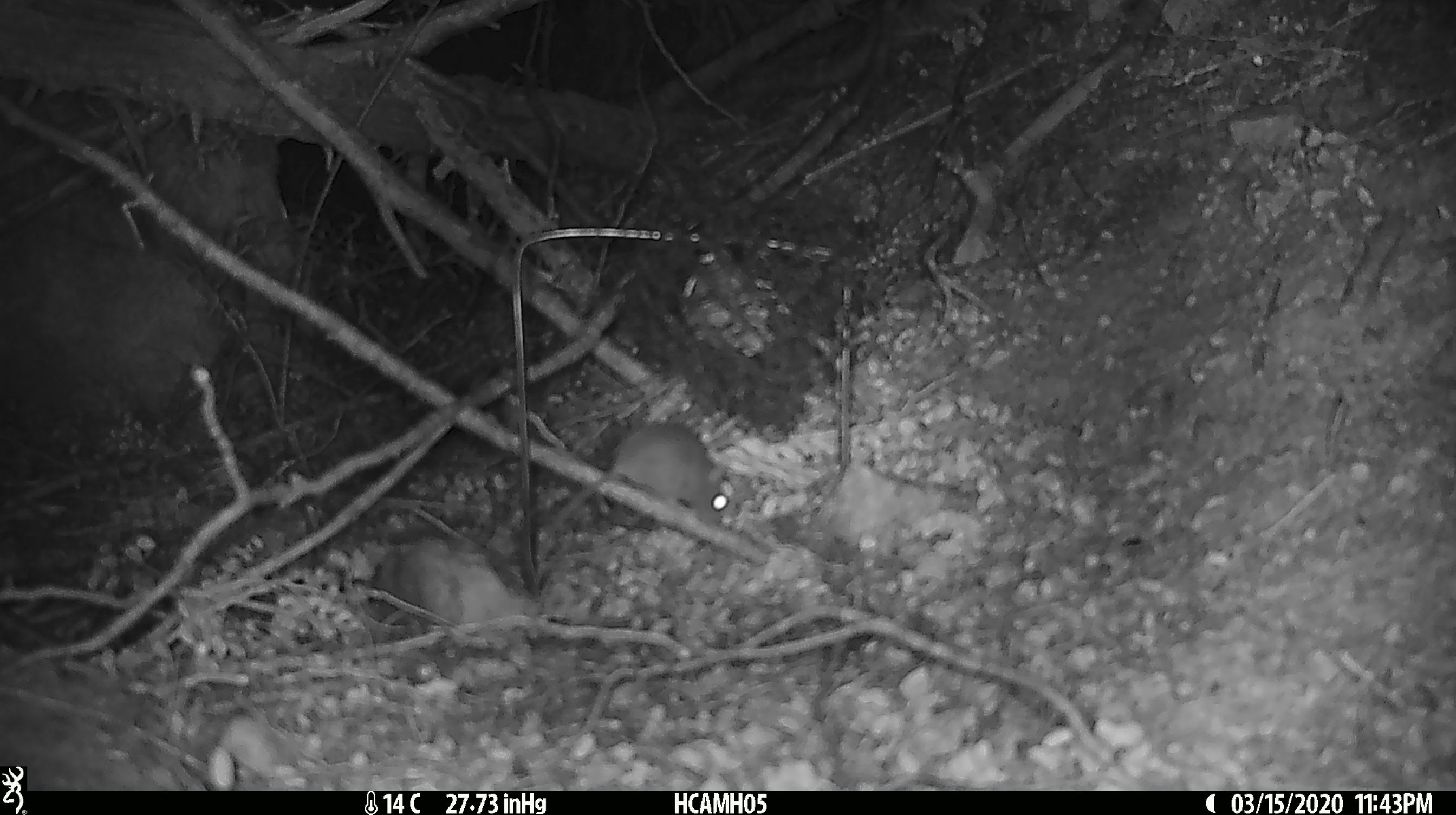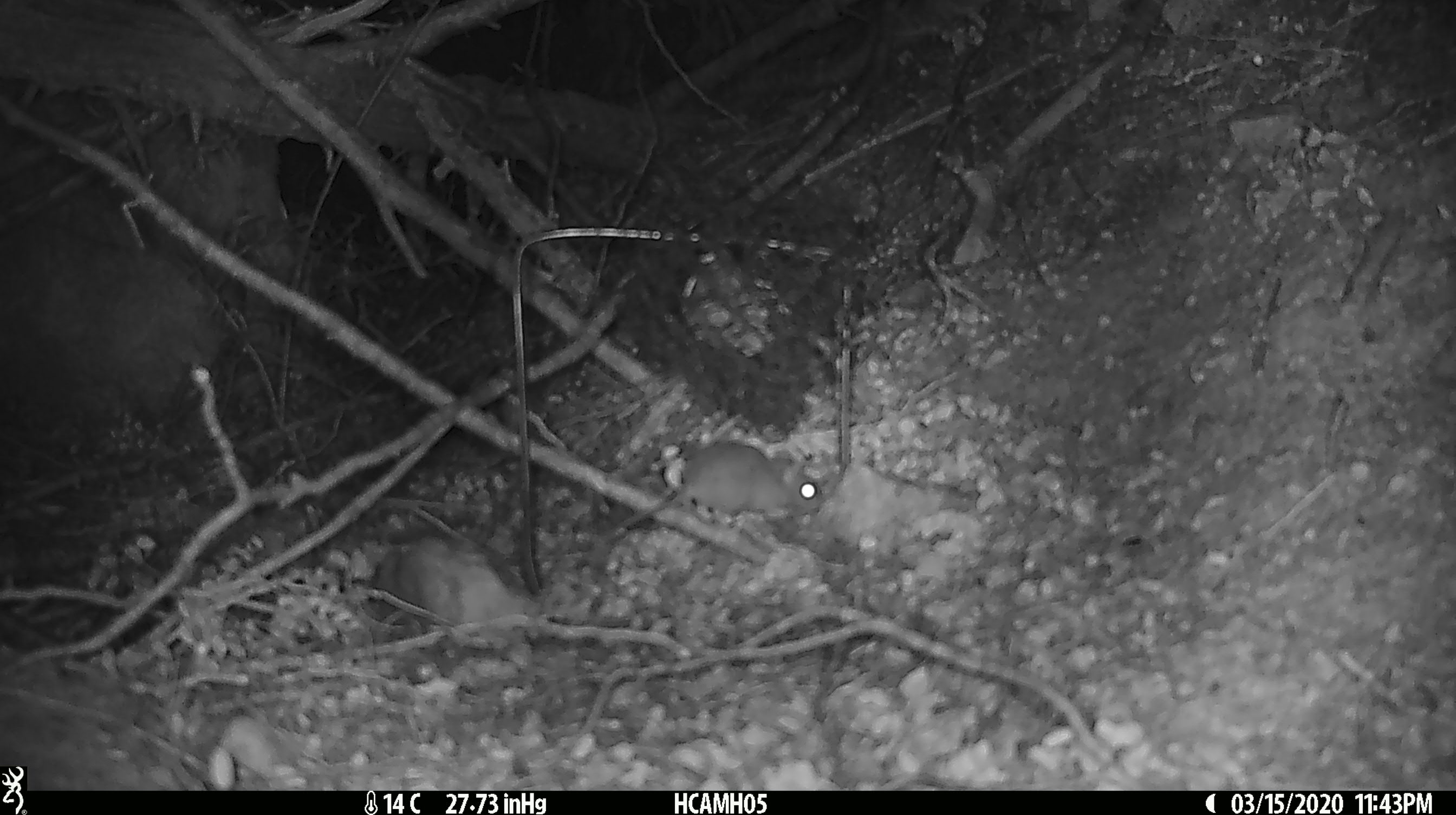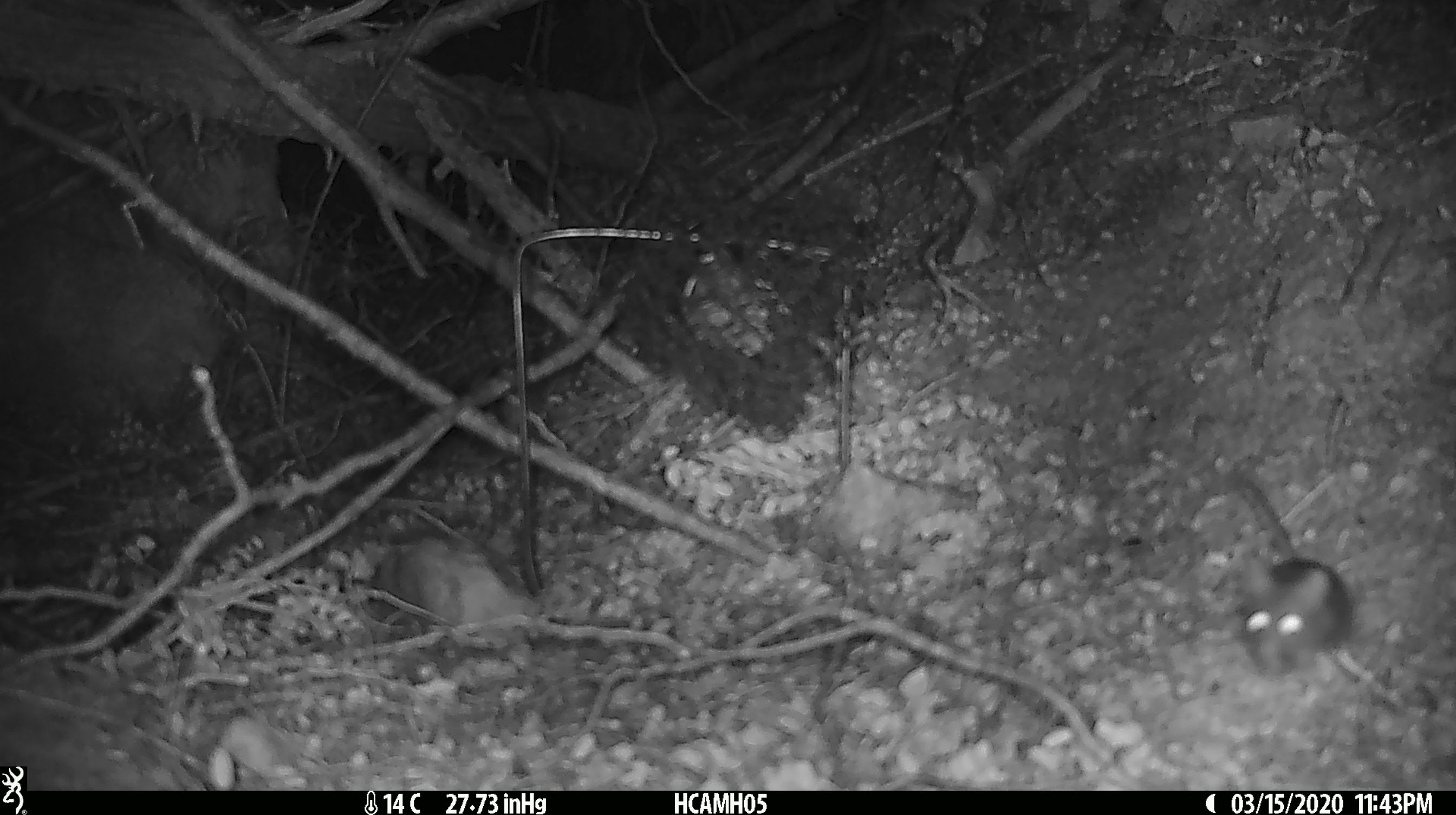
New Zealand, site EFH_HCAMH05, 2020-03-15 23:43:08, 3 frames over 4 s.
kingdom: Animalia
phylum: Chordata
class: Mammalia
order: Rodentia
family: Muridae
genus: Mus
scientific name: Mus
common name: mouse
Mouse (Mus).